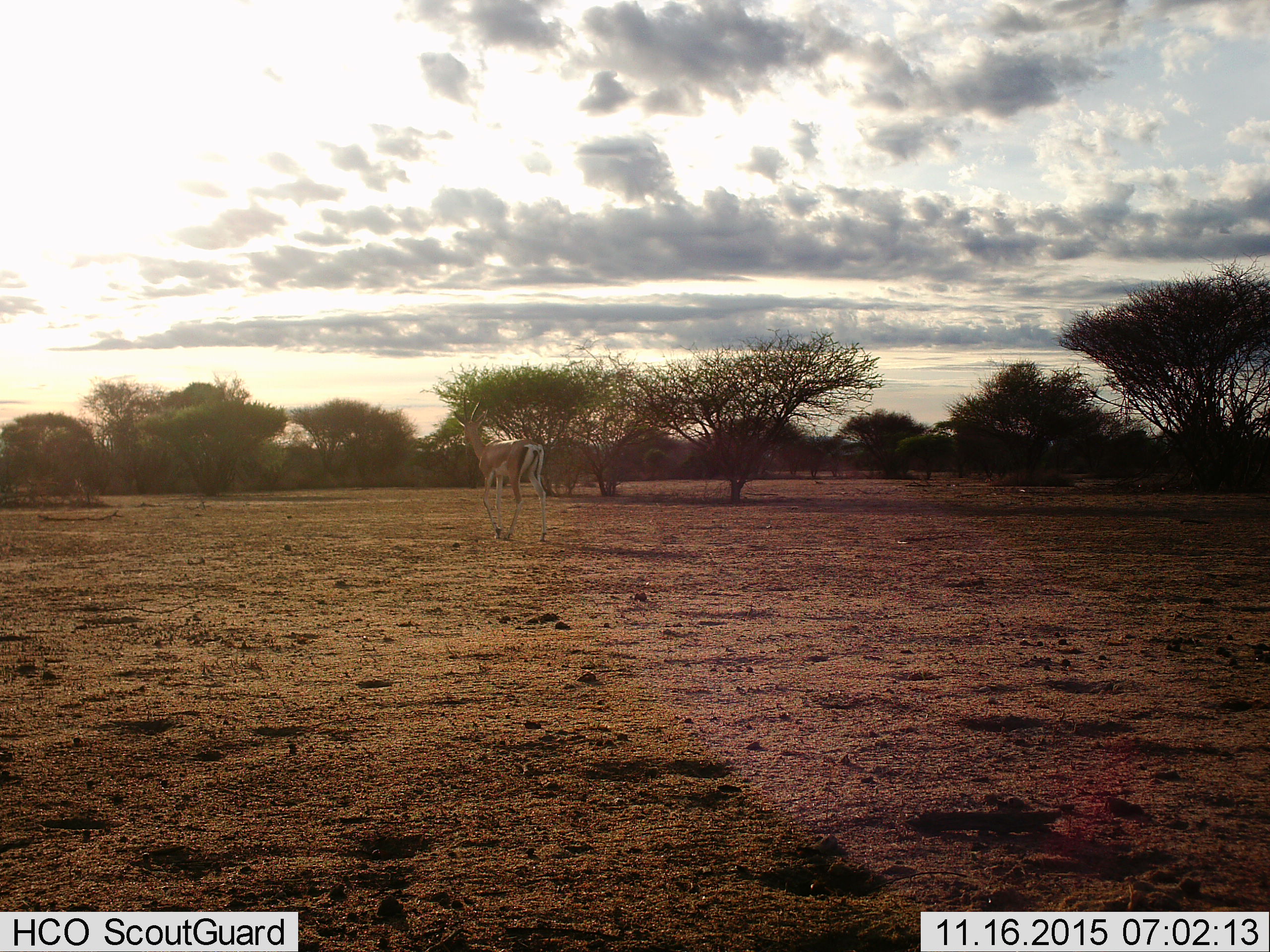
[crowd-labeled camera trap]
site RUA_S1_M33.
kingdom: Animalia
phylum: Chordata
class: Mammalia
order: Artiodactyla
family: Bovidae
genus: Nanger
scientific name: Nanger granti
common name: grant's gazelle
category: gazellegrants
Gazellegrants (grant's gazelle) (Nanger granti), count 1. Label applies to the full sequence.